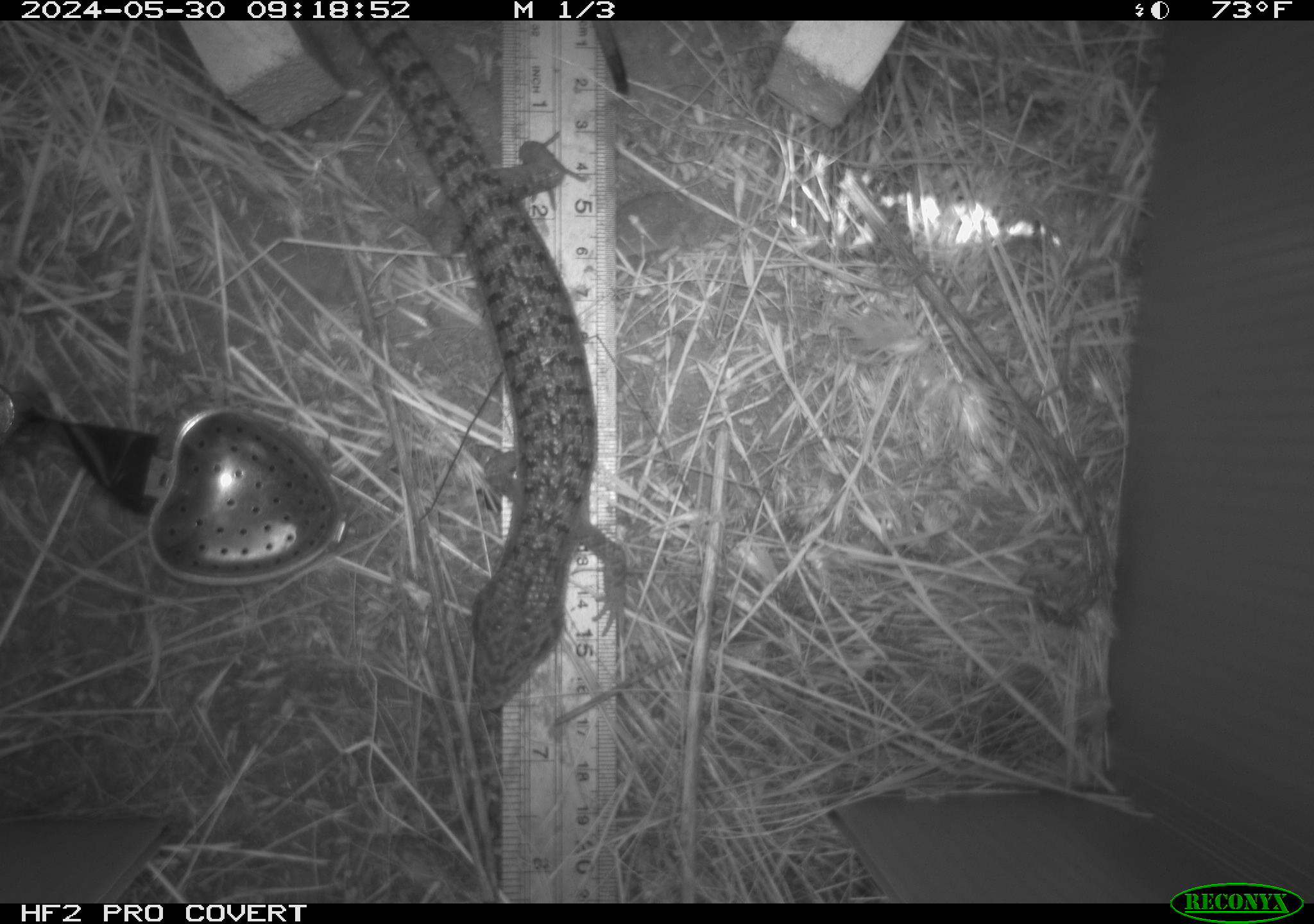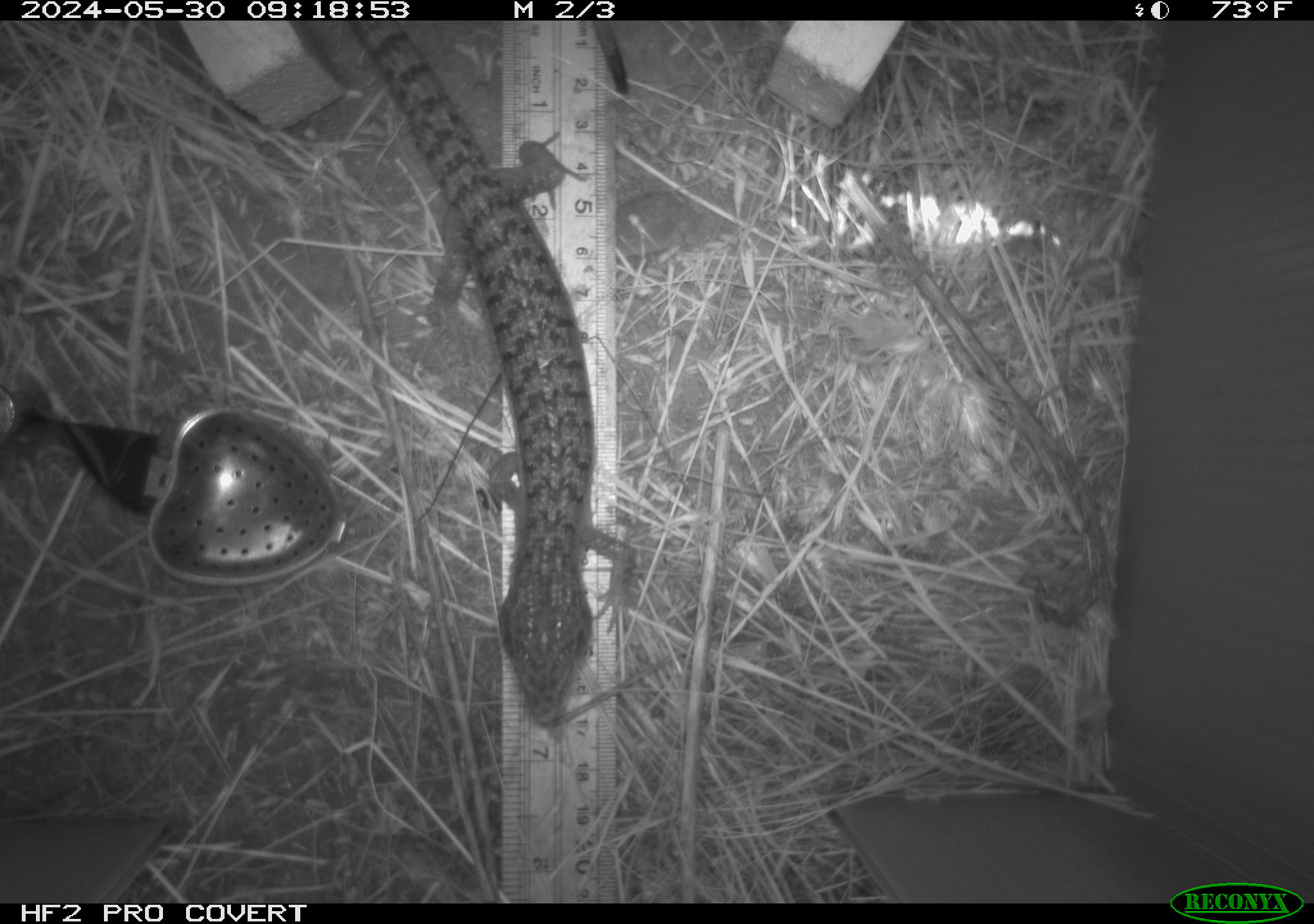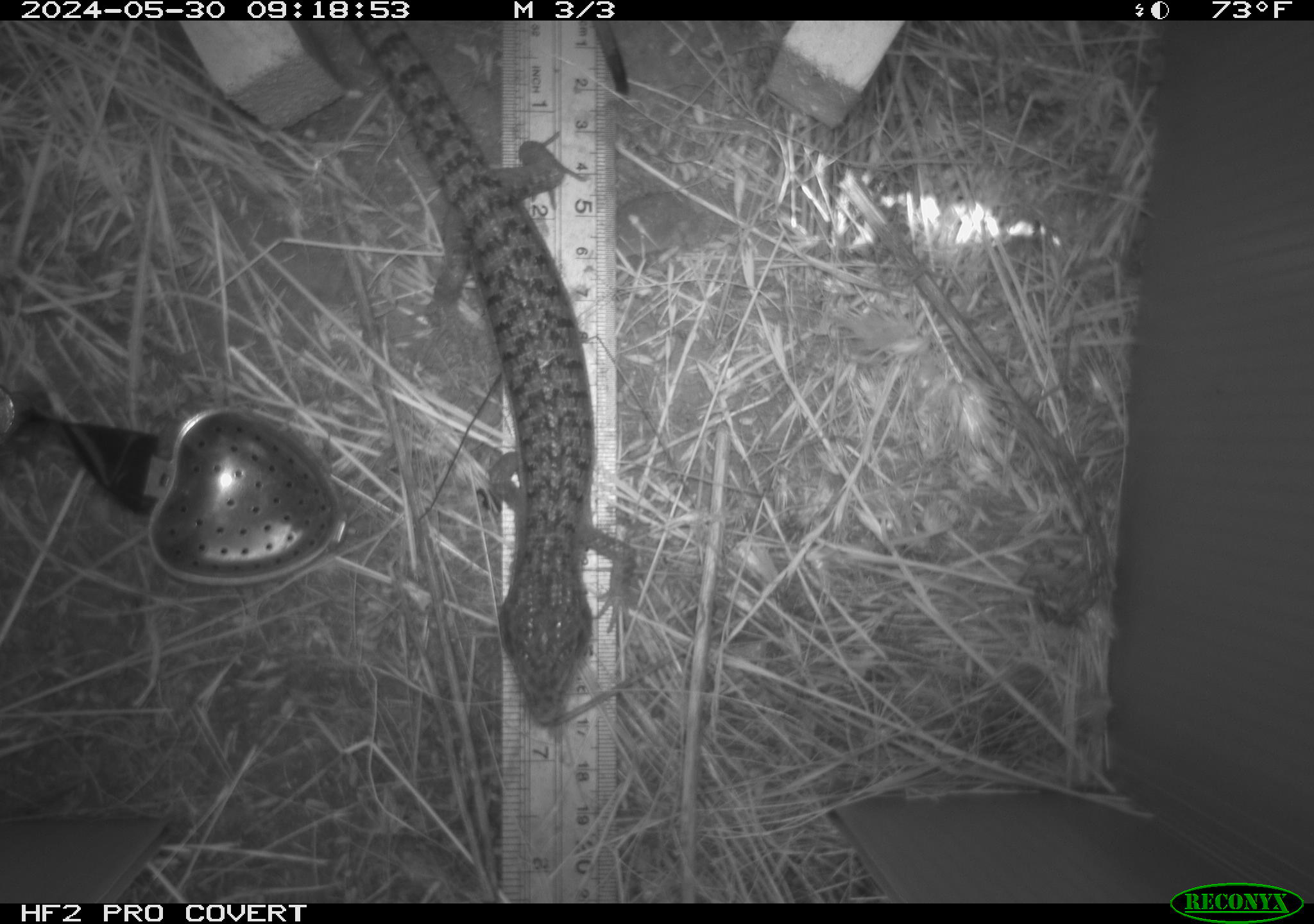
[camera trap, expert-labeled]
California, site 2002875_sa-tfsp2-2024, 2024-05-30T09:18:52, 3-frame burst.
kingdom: Animalia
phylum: Chordata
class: Reptilia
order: Squamata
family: Anguidae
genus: Elgaria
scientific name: Elgaria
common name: alligator lizards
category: elgaria species